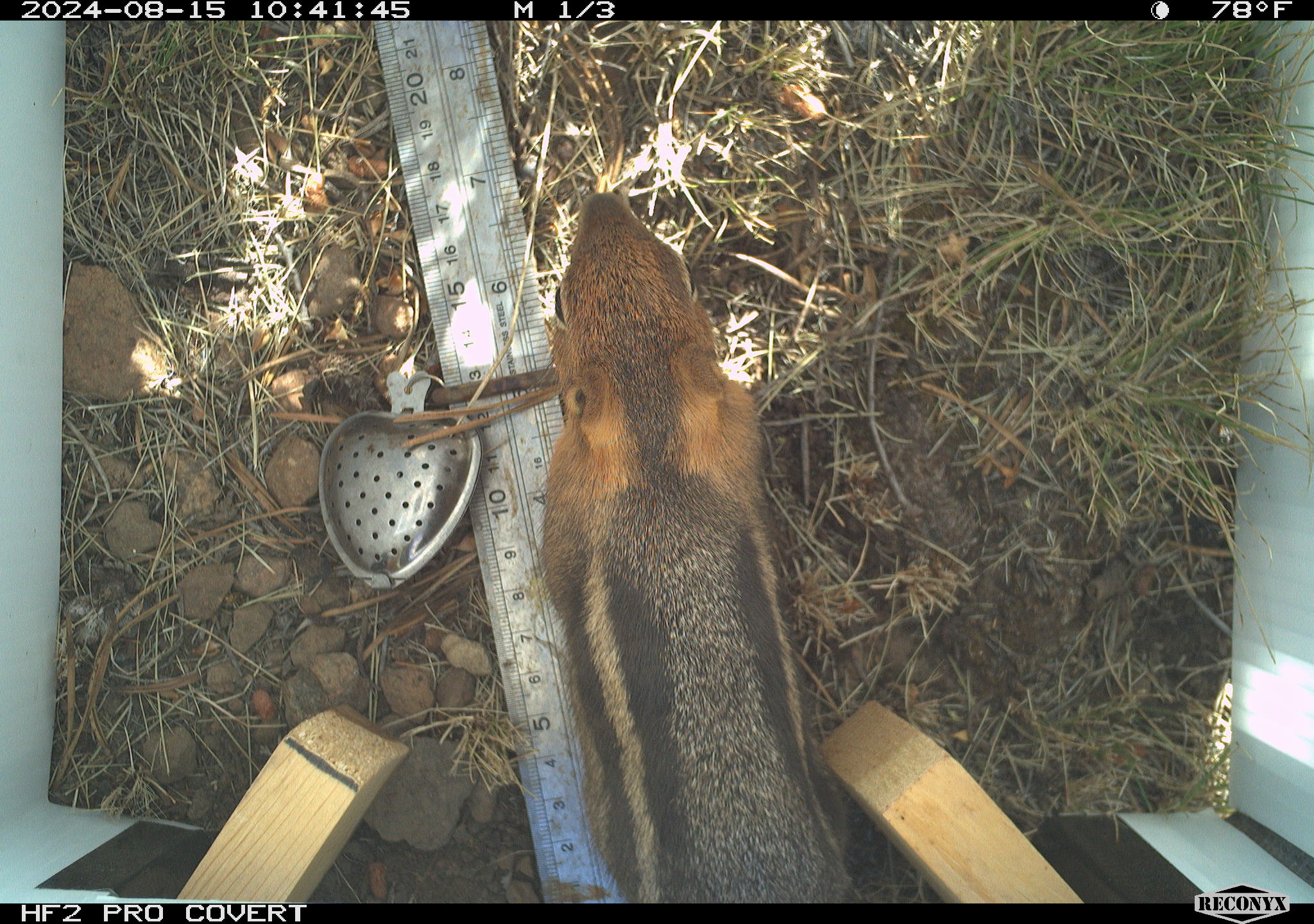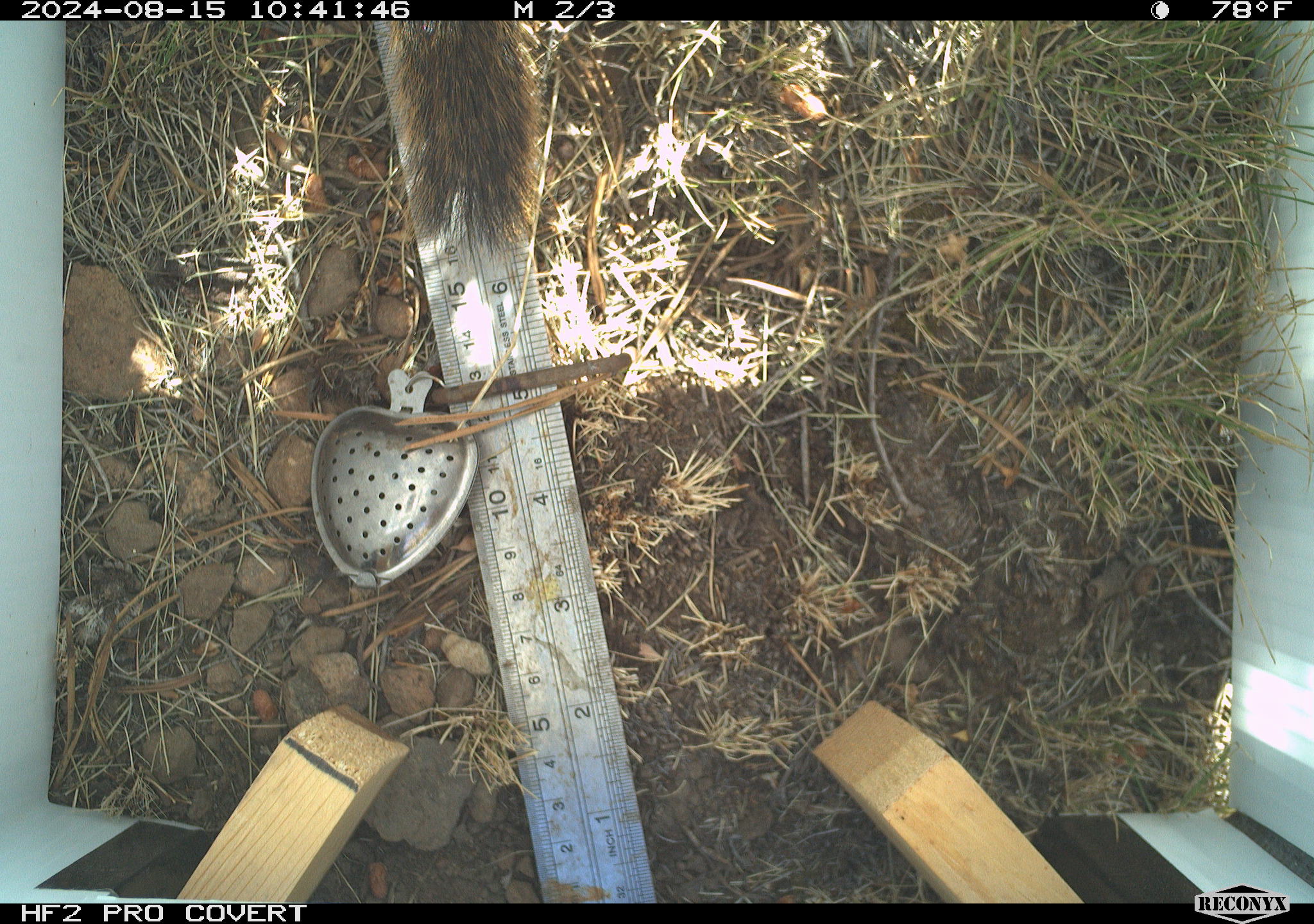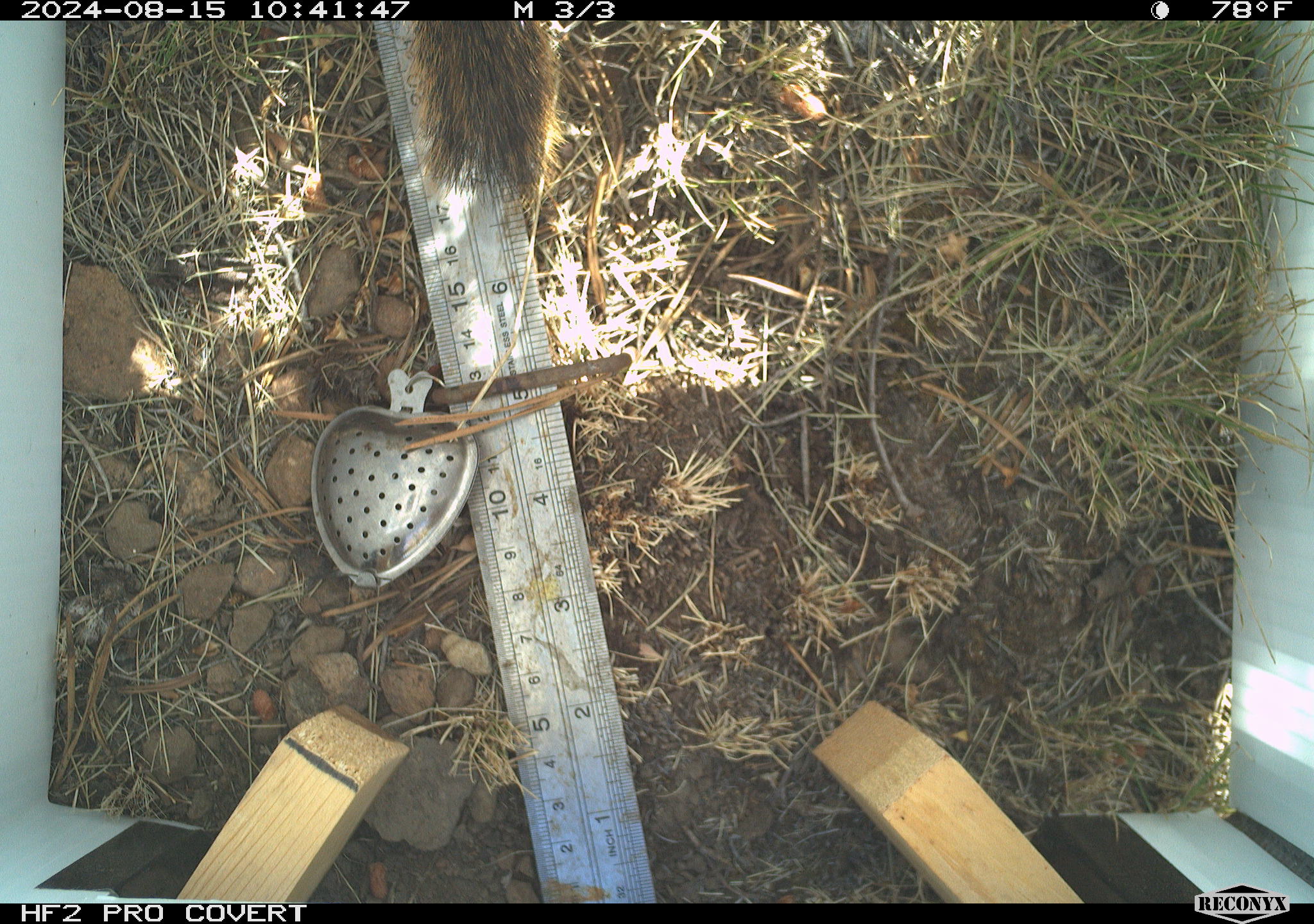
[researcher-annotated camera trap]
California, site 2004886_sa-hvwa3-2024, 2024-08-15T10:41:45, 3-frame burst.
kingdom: Animalia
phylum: Chordata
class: Mammalia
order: Rodentia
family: Sciuridae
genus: Callospermophilus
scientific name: Callospermophilus lateralis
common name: golden mantled ground squirrel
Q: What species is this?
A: Golden mantled ground squirrel (Callospermophilus lateralis).